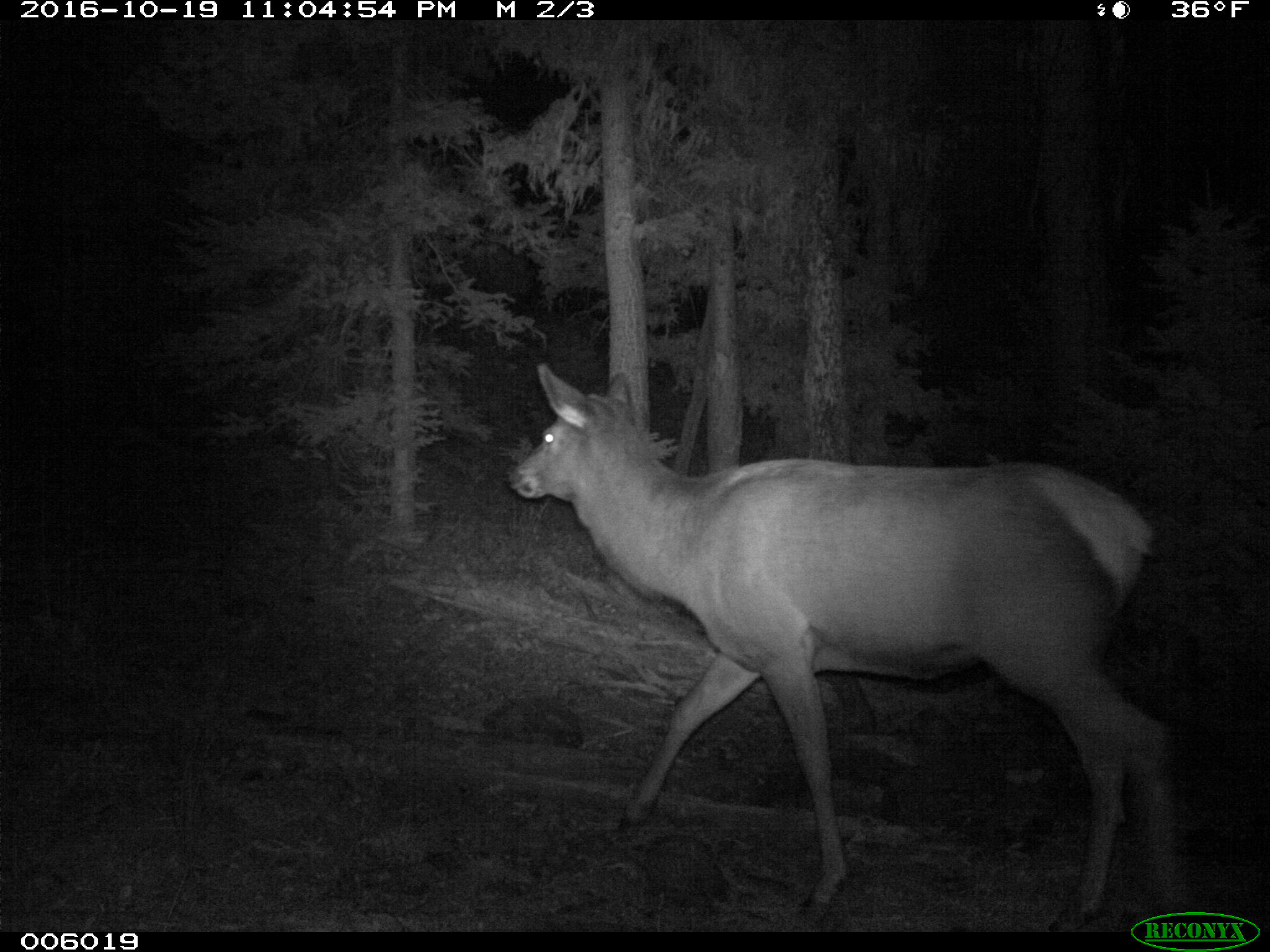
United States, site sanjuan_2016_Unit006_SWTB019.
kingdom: Animalia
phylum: Chordata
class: Mammalia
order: Artiodactyla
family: Cervidae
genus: Cervus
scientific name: Cervus elaphus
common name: red deer